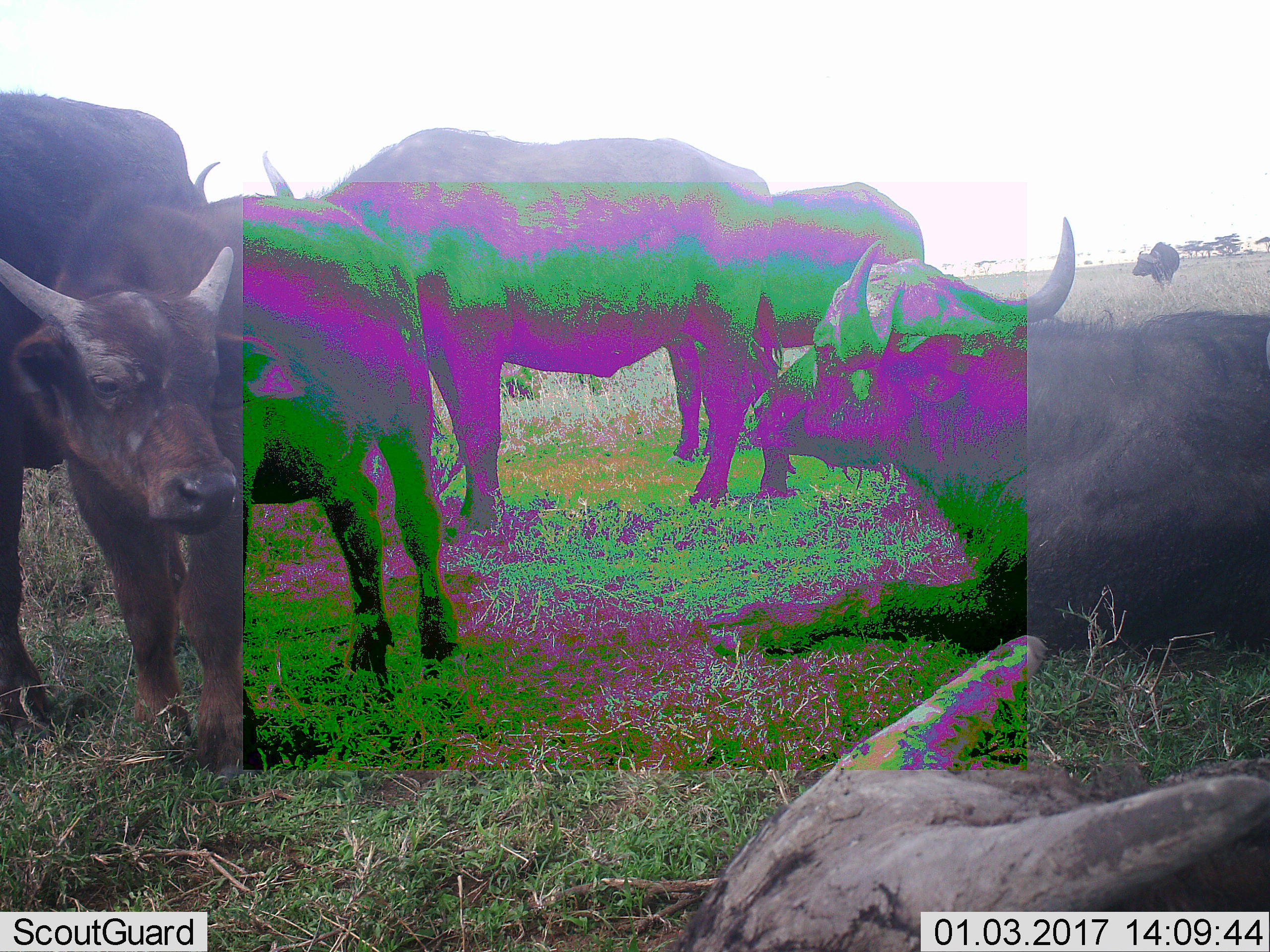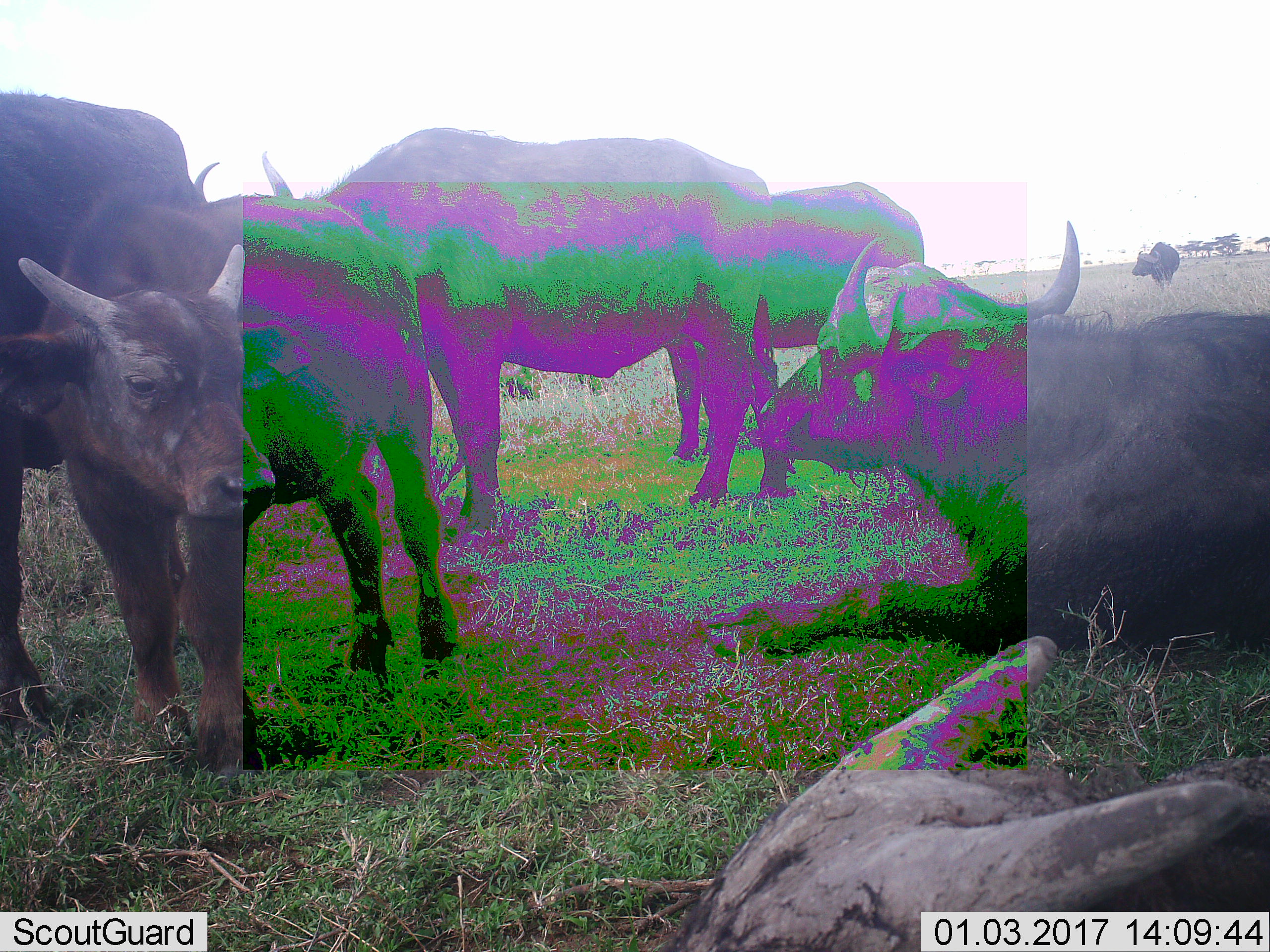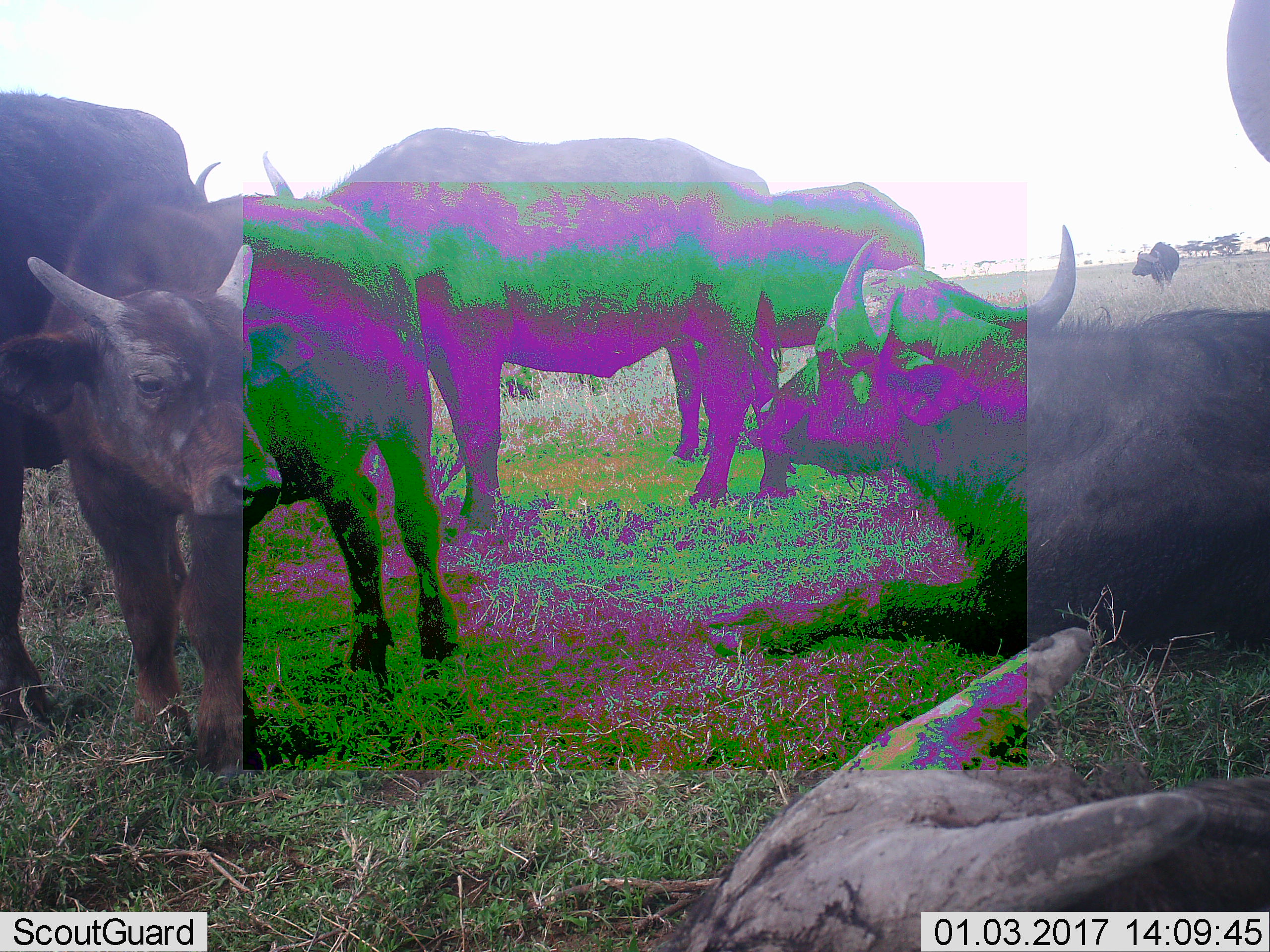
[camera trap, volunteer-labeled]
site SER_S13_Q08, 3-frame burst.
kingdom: Animalia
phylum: Chordata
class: Mammalia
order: Artiodactyla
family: Bovidae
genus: Syncerus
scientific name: Syncerus caffer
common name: african buffalo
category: buffalo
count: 7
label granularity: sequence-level